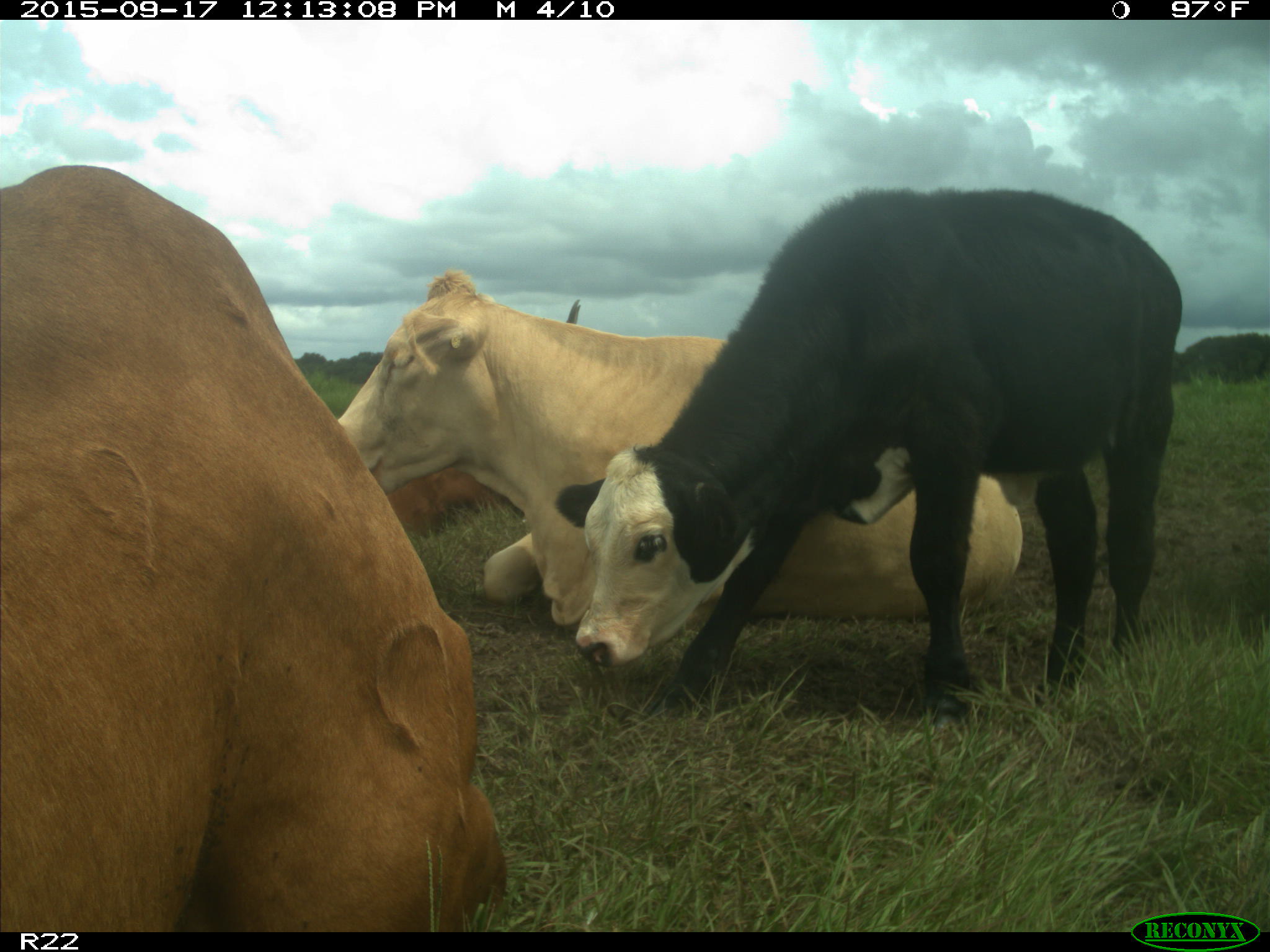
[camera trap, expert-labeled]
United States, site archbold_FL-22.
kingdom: Animalia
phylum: Chordata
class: Mammalia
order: Artiodactyla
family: Bovidae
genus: Bos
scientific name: Bos taurus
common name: domestic cow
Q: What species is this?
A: Bos taurus (domestic cow).